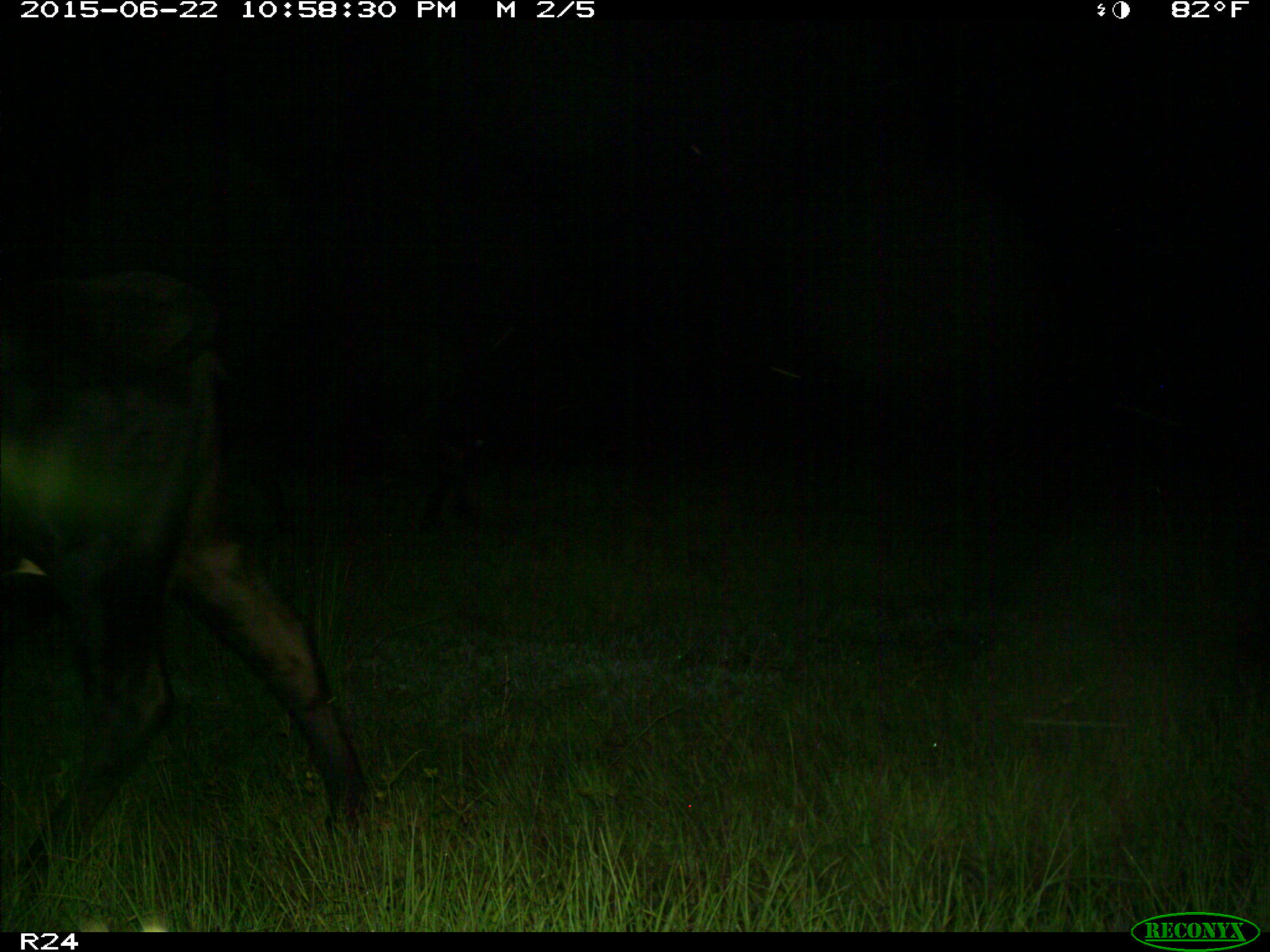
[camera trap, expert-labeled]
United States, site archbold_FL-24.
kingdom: Animalia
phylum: Chordata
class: Mammalia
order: Artiodactyla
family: Bovidae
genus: Bos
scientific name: Bos taurus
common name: domestic cow